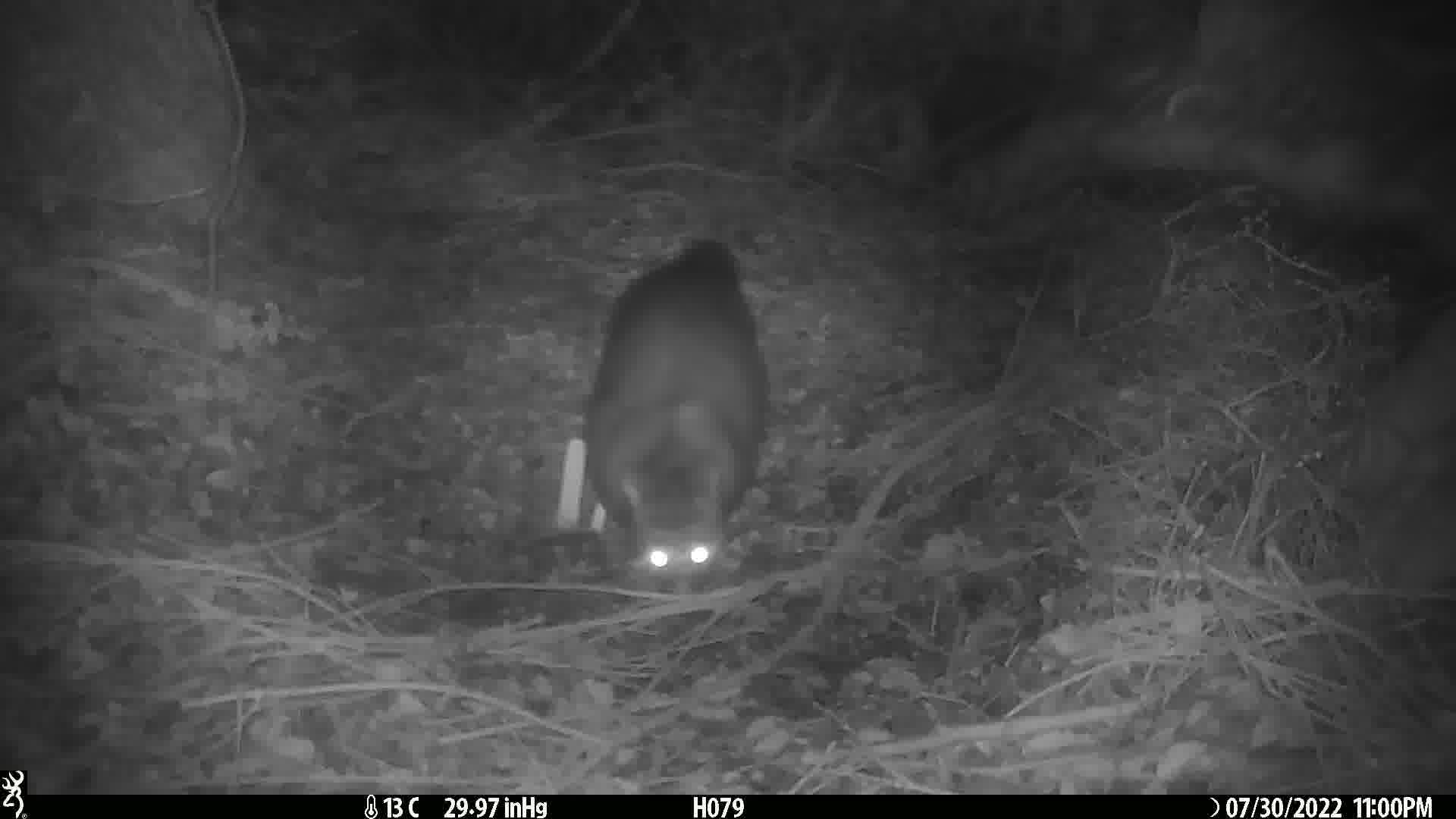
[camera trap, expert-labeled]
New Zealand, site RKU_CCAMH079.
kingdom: Animalia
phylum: Chordata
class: Mammalia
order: Diprotodontia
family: Phalangeridae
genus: Trichosurus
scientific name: Trichosurus vulpecula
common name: common brushtail possum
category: possum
Possum (common brushtail possum) (Trichosurus vulpecula).